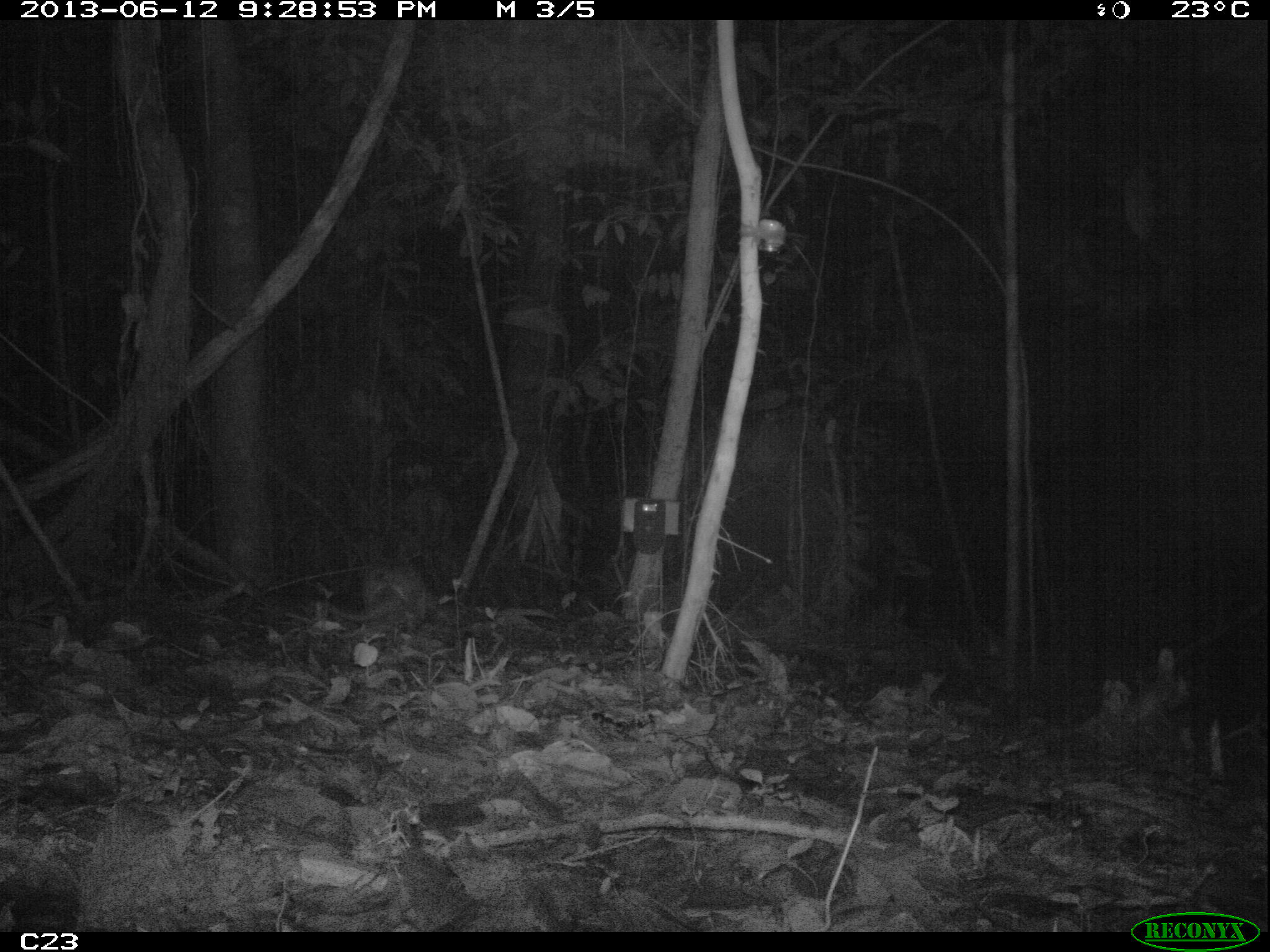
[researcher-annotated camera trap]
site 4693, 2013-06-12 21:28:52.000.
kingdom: Animalia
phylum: Chordata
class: Mammalia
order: Cingulata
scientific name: Cingulata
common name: armadillo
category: unknown armadillo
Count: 1.